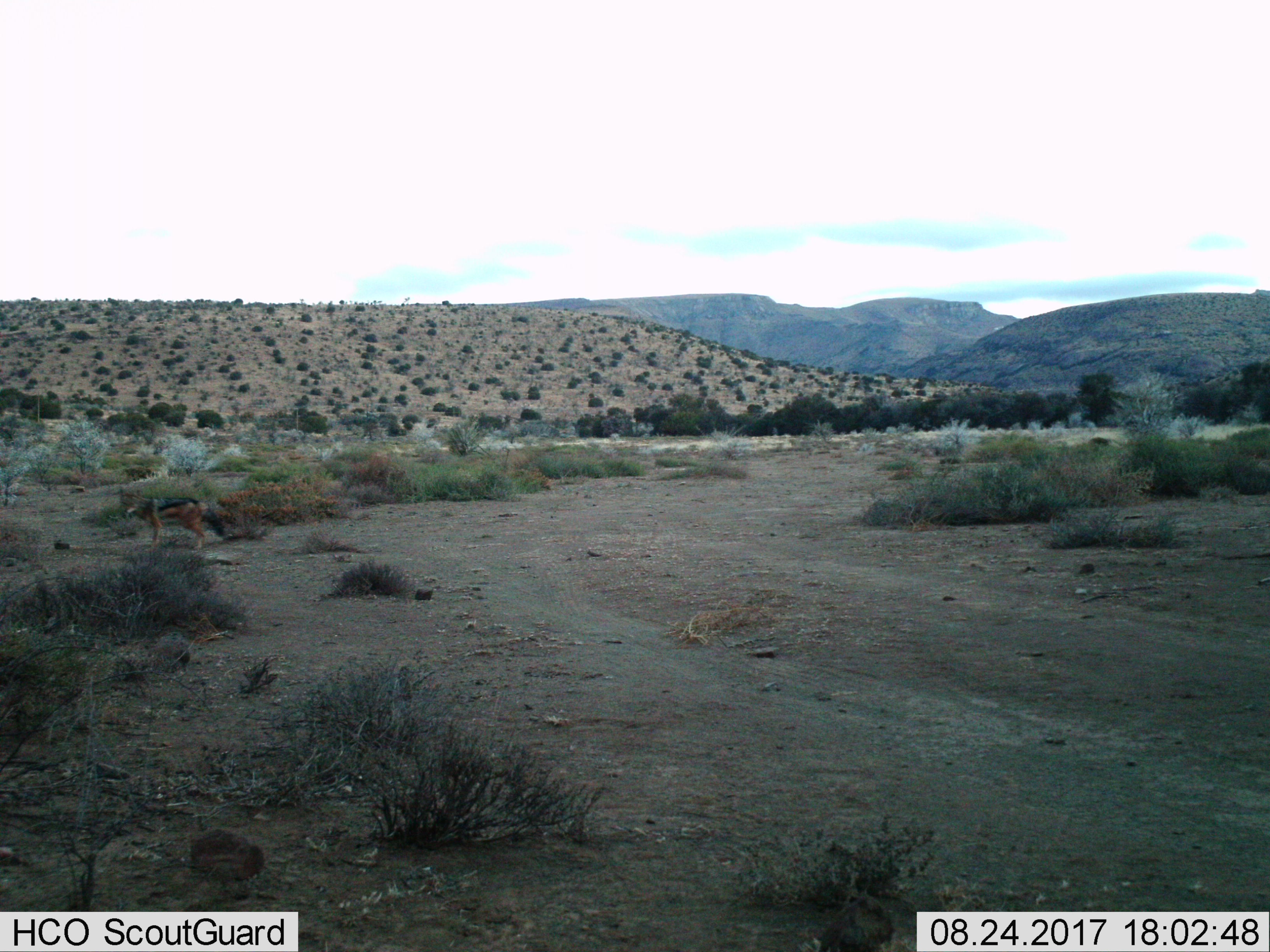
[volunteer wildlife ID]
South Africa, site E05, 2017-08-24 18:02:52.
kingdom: Animalia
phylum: Chordata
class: Mammalia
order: Carnivora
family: Canidae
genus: Lupulella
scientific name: Lupulella mesomelas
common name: black-backed jackal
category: jackalblackbacked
Jackalblackbacked (black-backed jackal) (Lupulella mesomelas), count 1. Behavior (volunteer vote fractions): standing 83%, resting 0%, moving 17%, interacting 0%. Young present (vote fraction): 0%. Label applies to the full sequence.